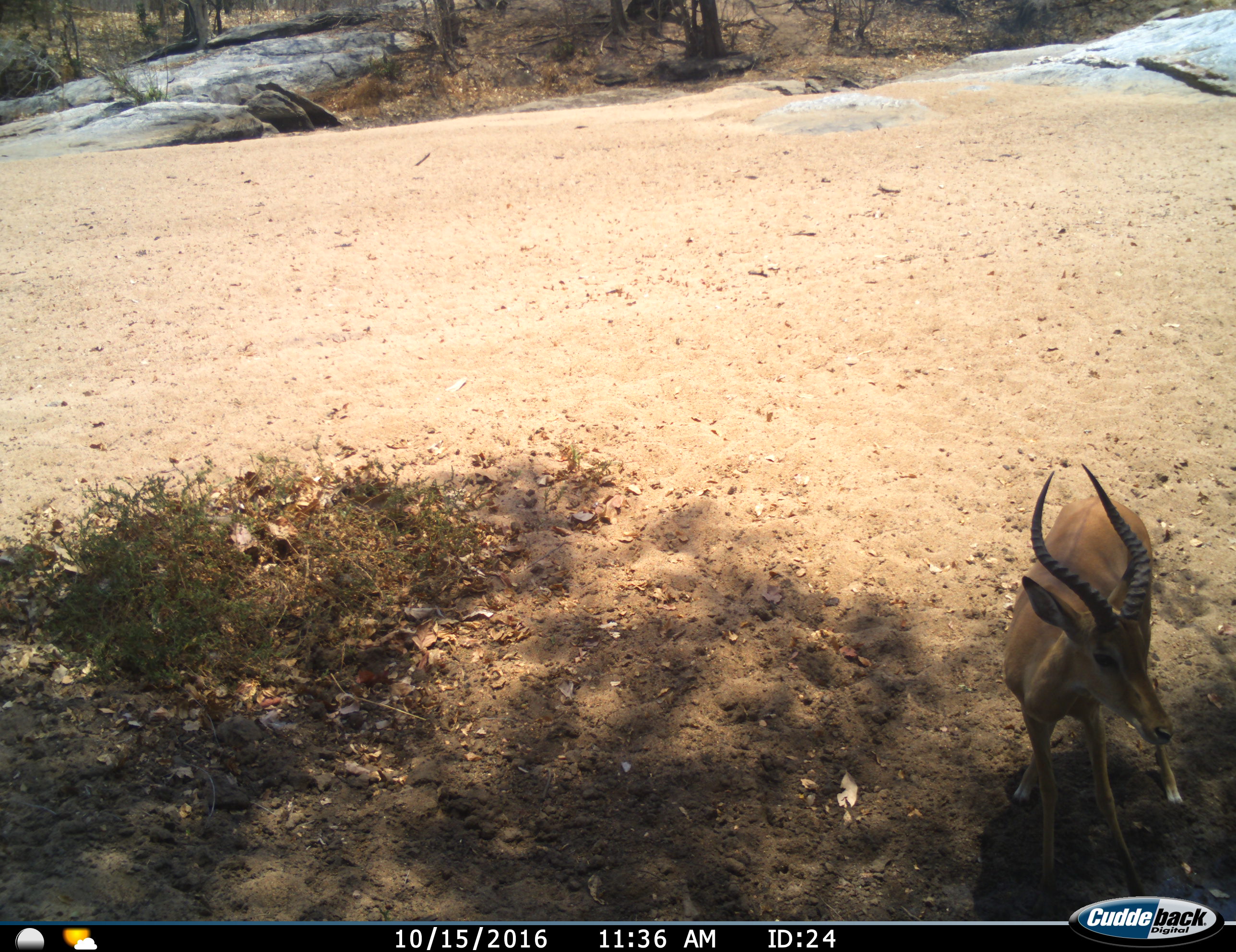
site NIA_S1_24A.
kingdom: Animalia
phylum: Chordata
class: Mammalia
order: Artiodactyla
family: Bovidae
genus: Aepyceros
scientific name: Aepyceros melampus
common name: impala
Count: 1.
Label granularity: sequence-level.